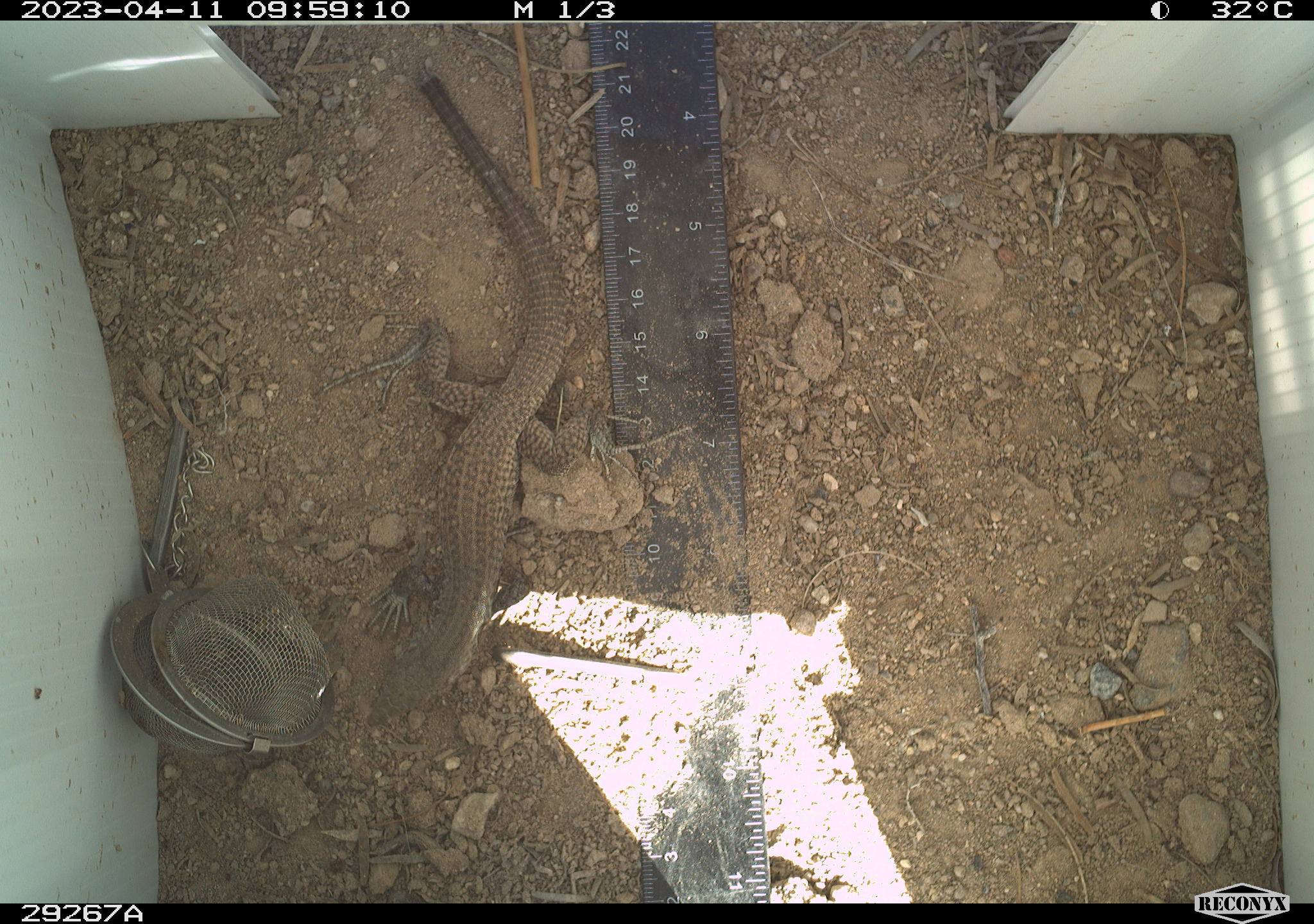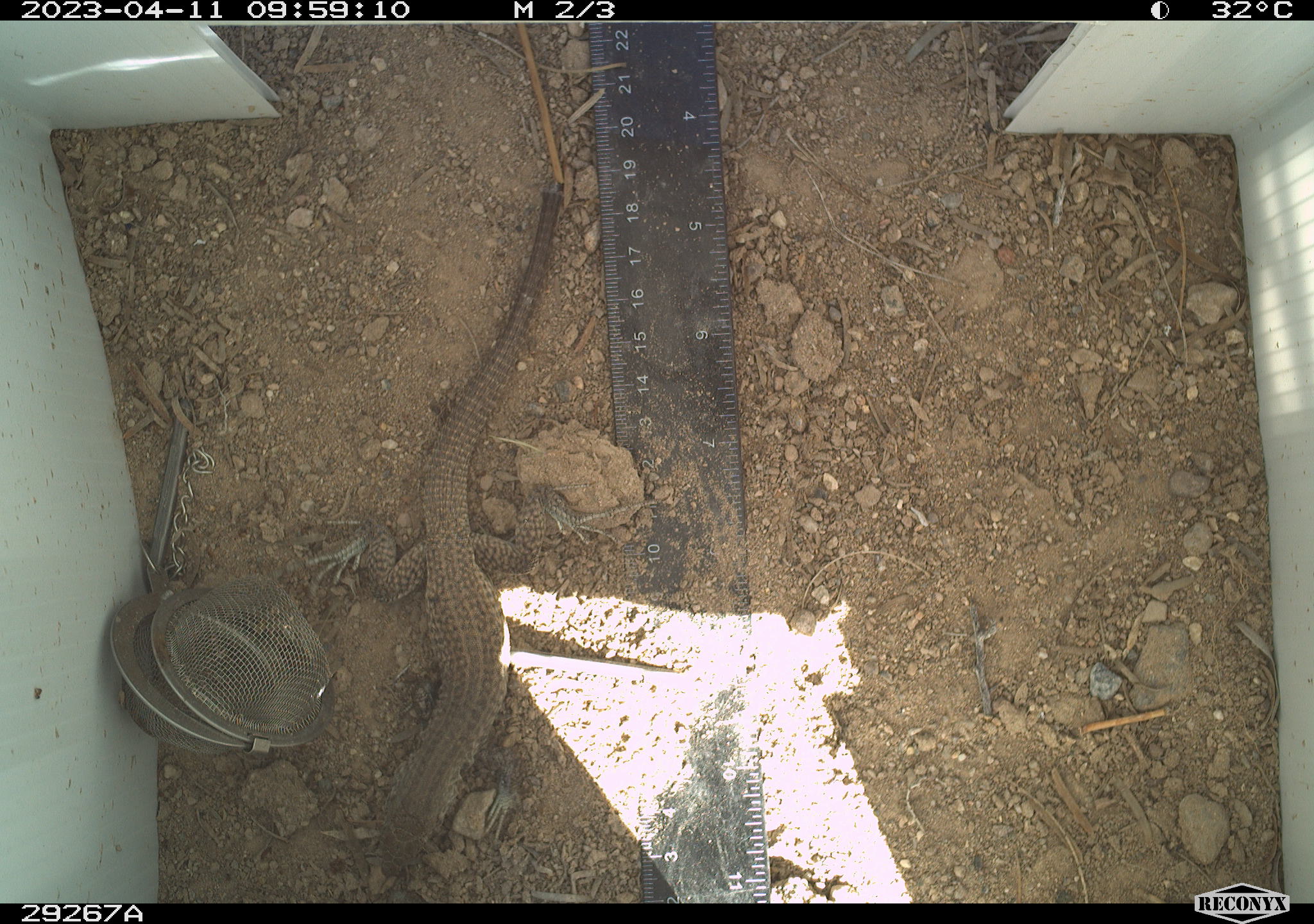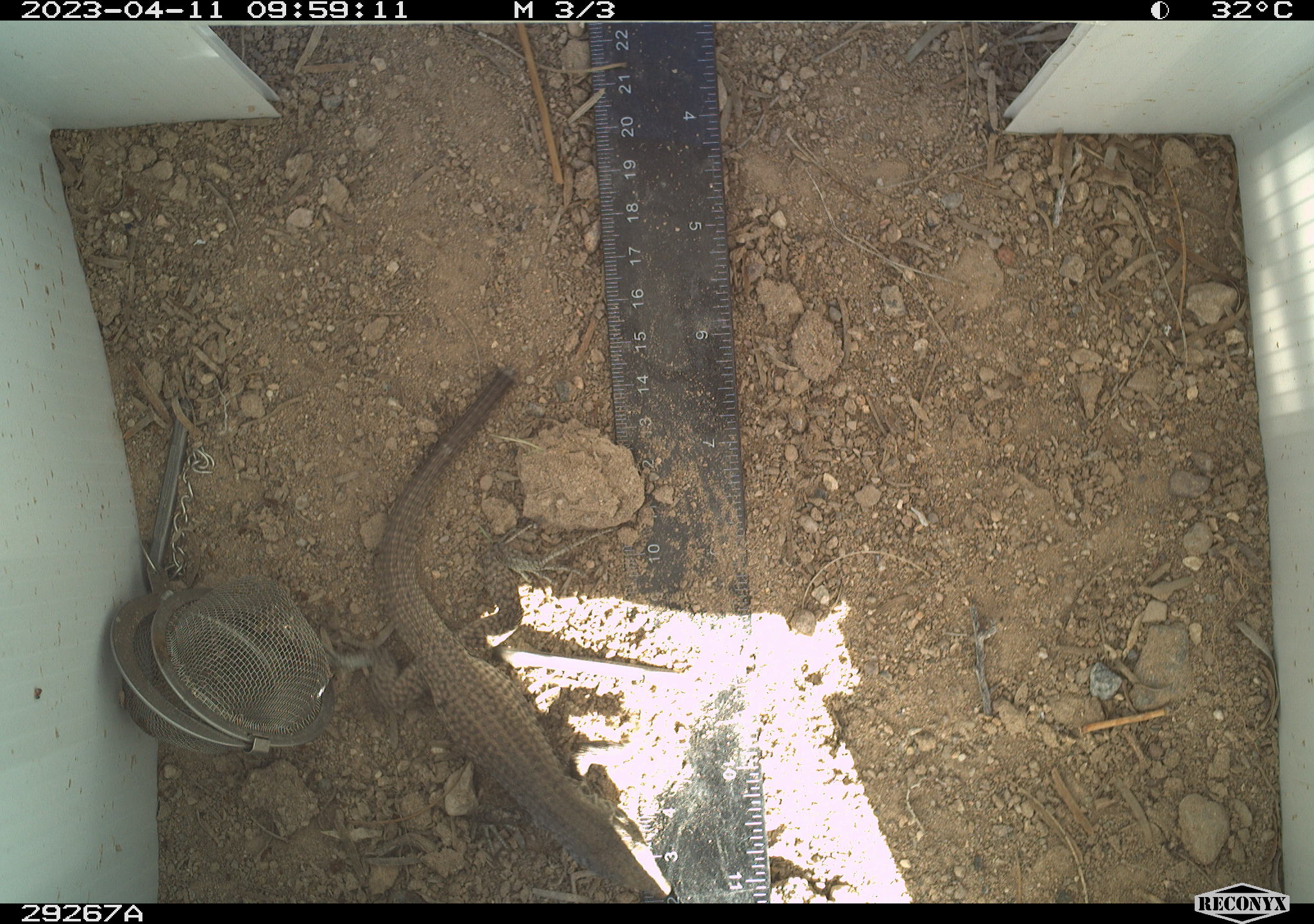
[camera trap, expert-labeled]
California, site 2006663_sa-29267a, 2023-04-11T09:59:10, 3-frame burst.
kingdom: Animalia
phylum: Chordata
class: Reptilia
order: Squamata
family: Teiidae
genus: Aspidoscelis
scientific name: Aspidoscelis tigris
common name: western whiptail